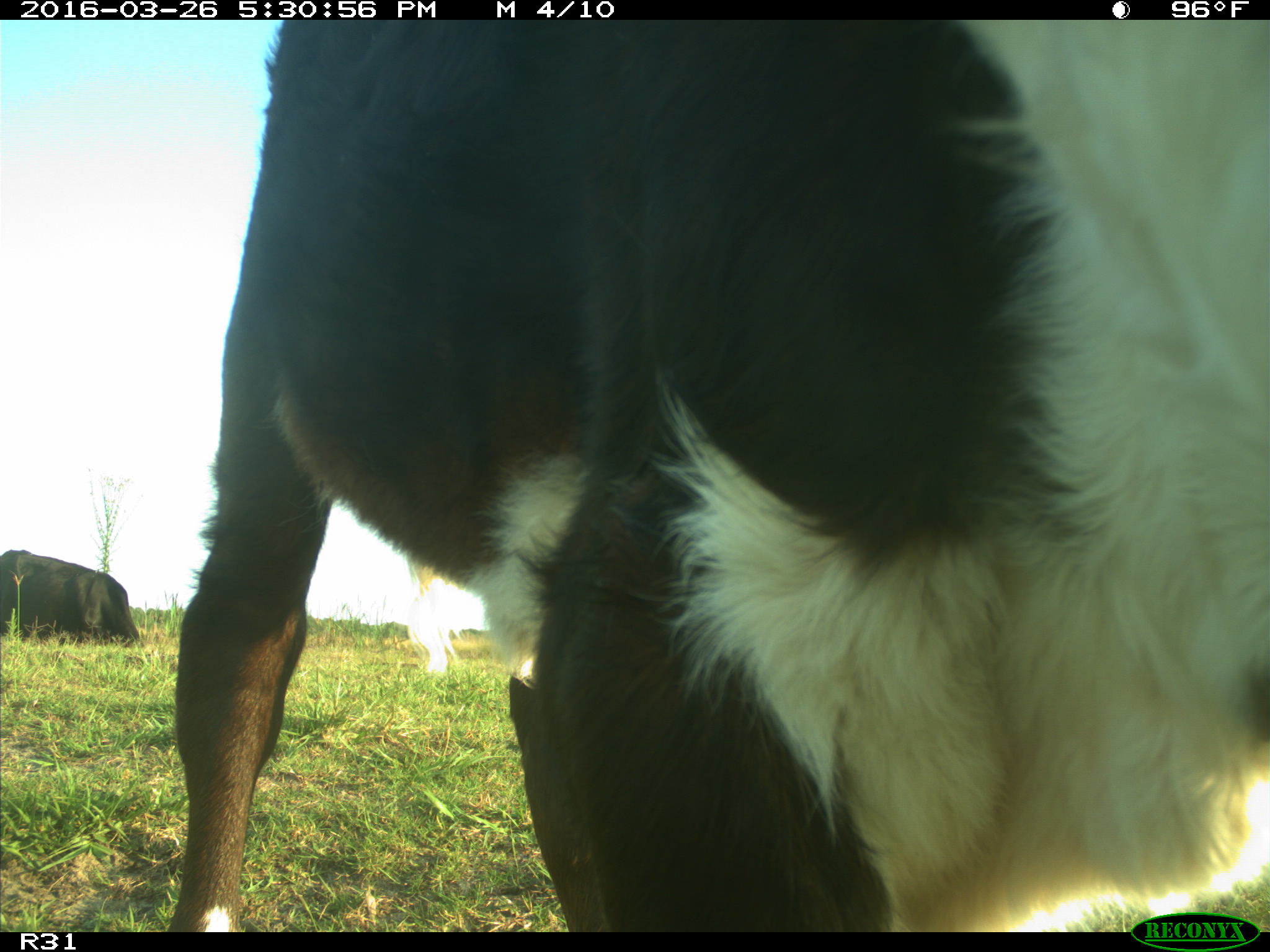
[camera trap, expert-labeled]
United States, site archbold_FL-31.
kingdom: Animalia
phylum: Chordata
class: Mammalia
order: Artiodactyla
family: Bovidae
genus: Bos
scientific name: Bos taurus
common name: domestic cow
Bos taurus (domestic cow).